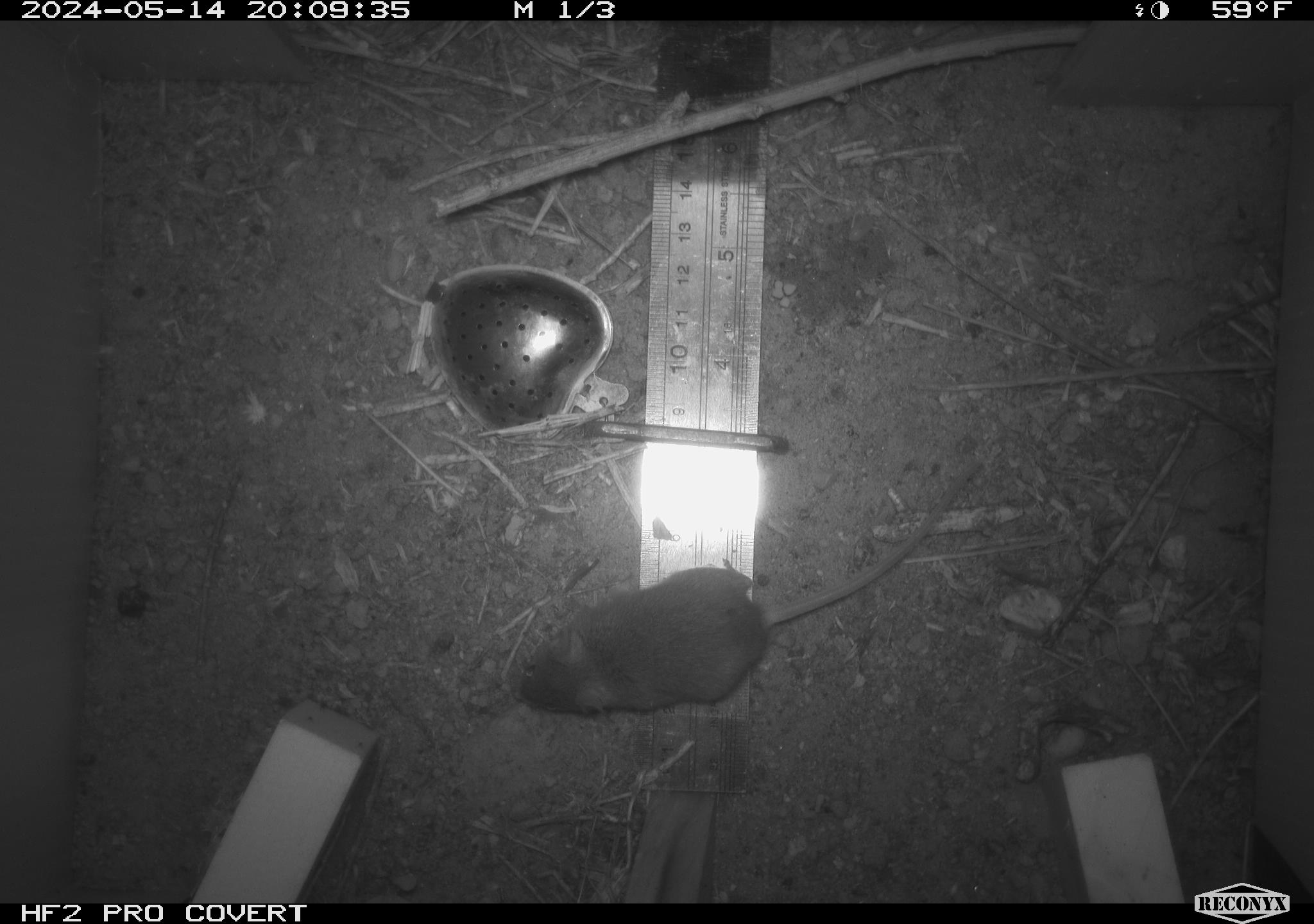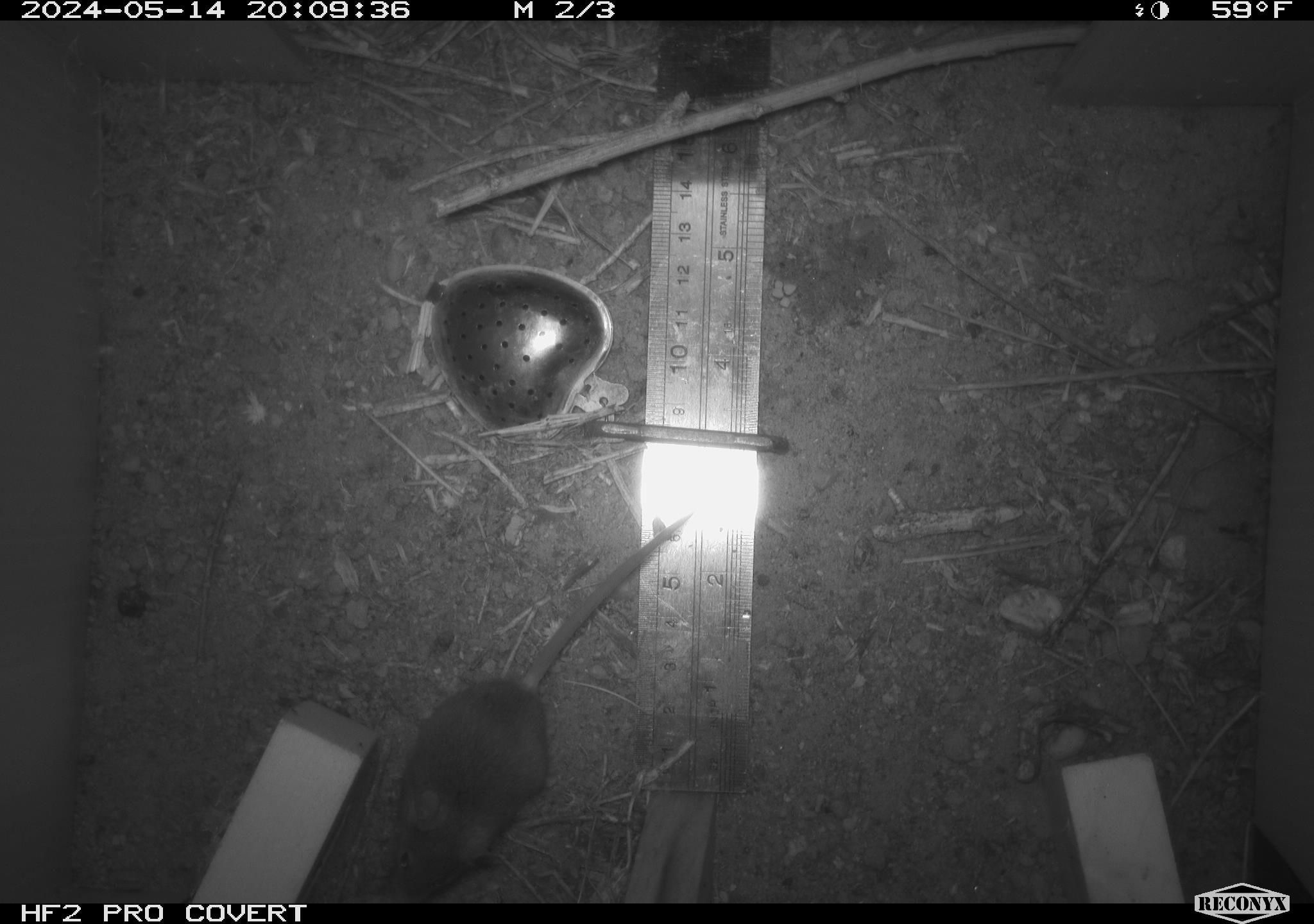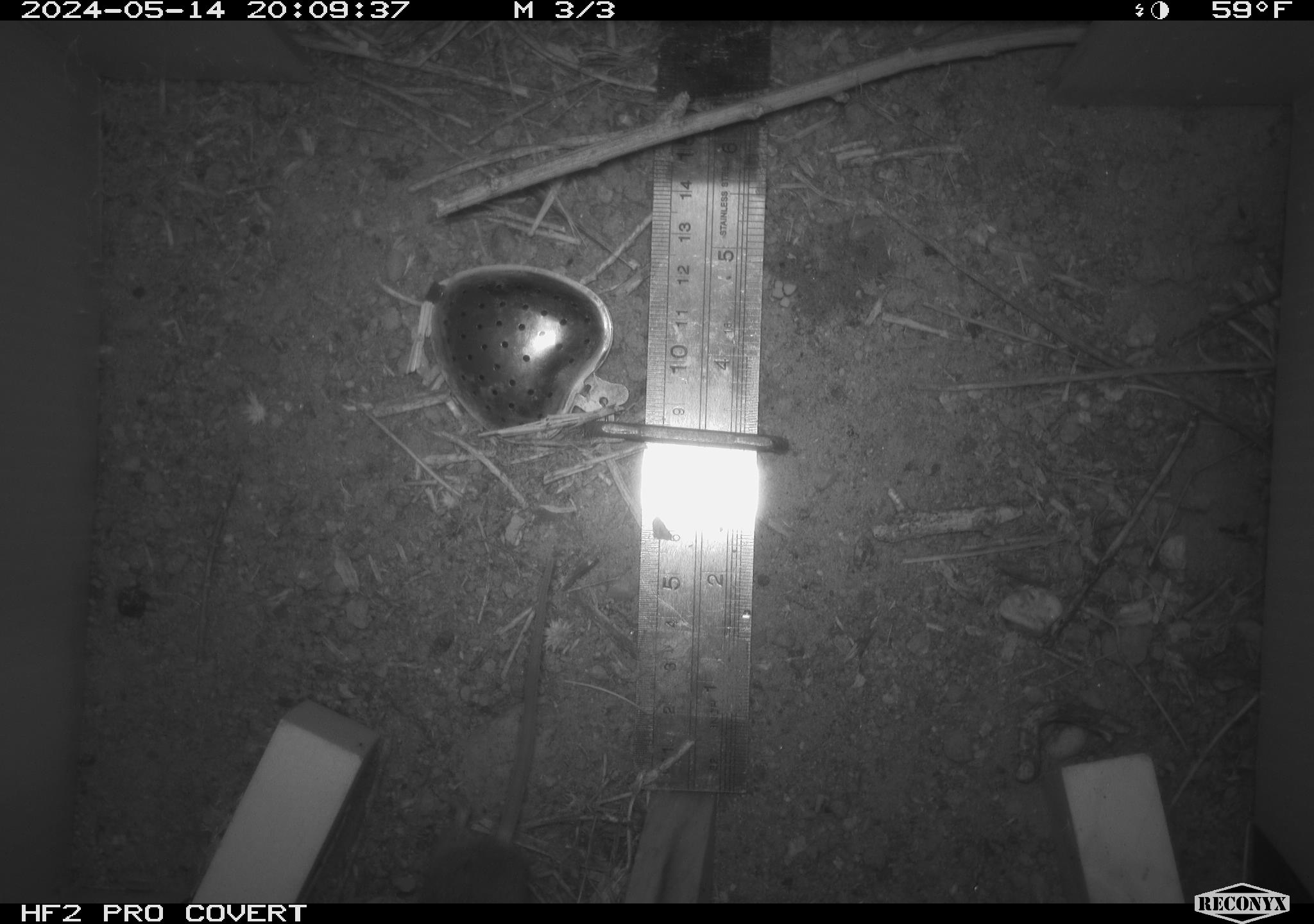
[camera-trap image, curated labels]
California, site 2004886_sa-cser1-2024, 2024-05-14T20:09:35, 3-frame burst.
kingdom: Animalia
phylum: Chordata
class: Mammalia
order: Rodentia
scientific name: Rodentia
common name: rodent